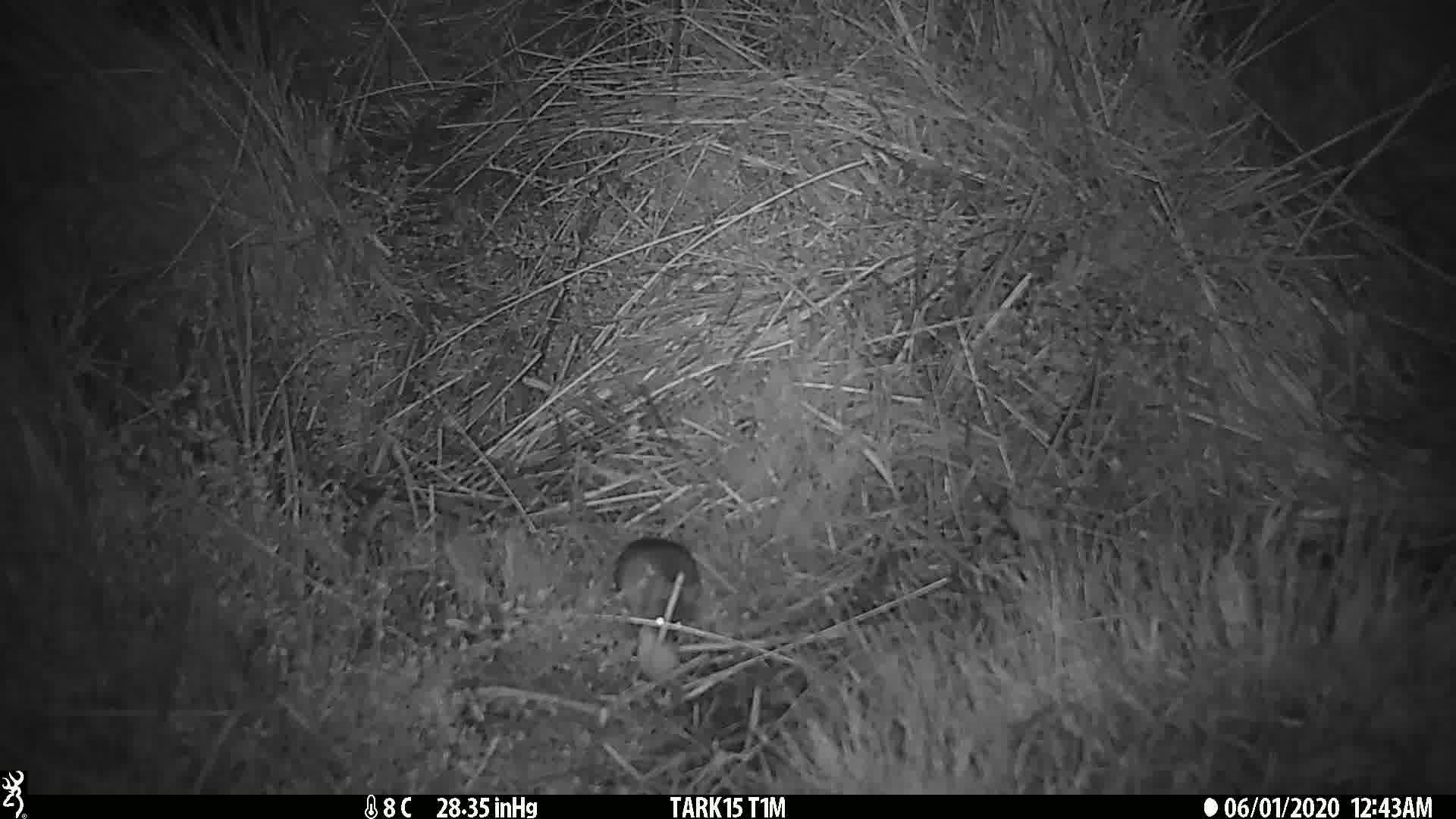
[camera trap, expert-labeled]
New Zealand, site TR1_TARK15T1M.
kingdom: Animalia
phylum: Chordata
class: Mammalia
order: Rodentia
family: Muridae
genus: Mus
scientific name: Mus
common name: mouse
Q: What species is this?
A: Mouse (Mus).